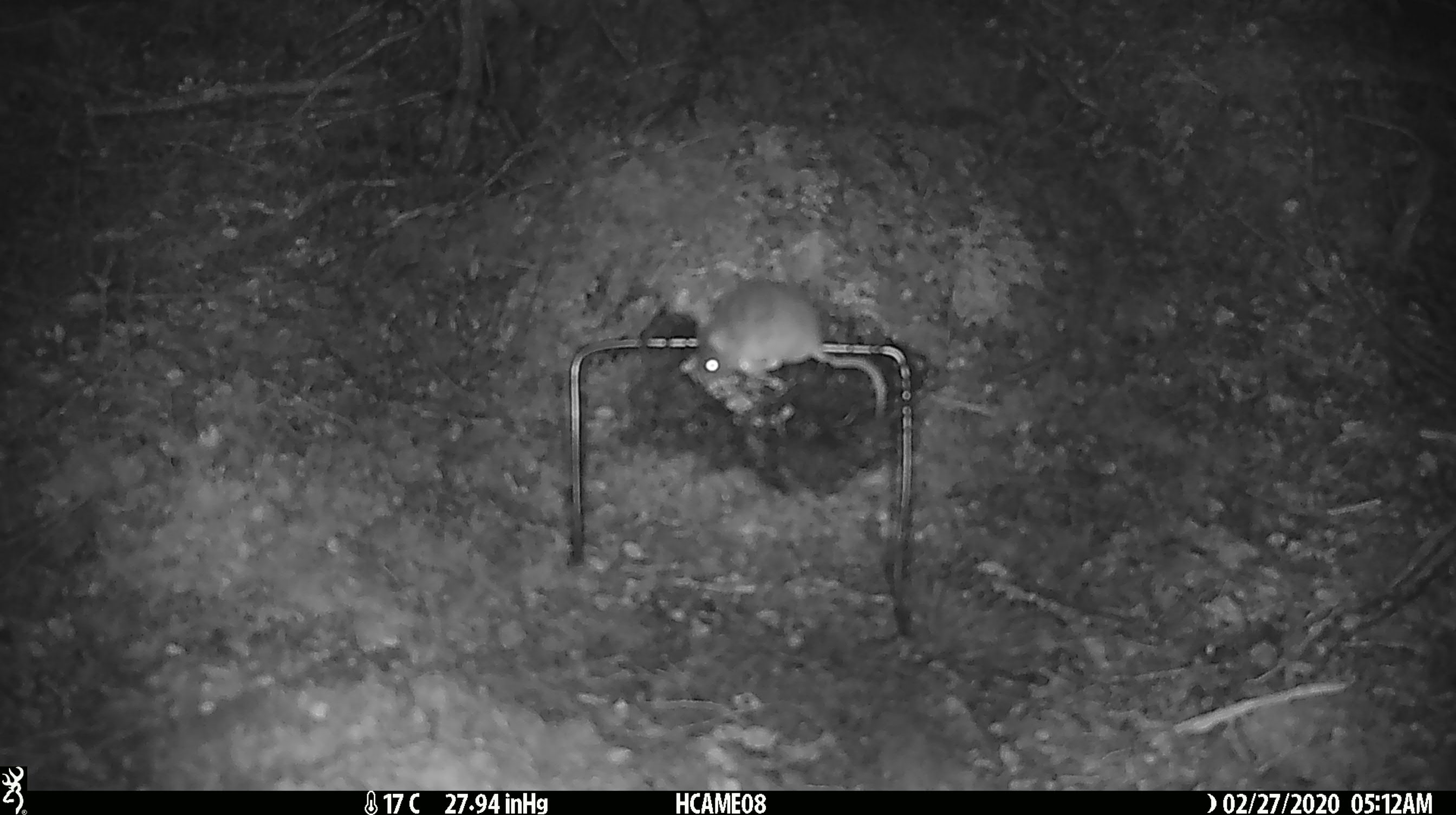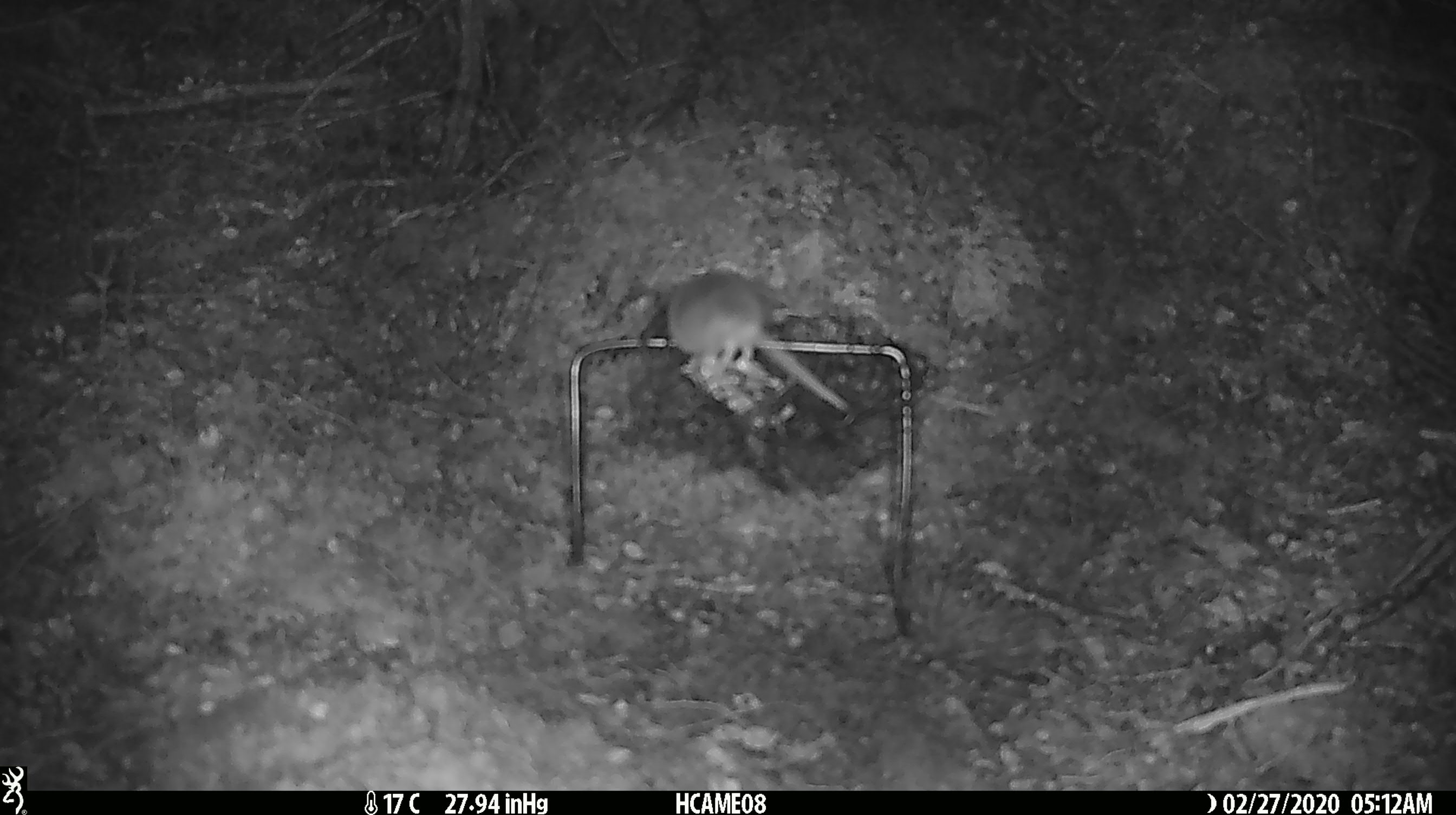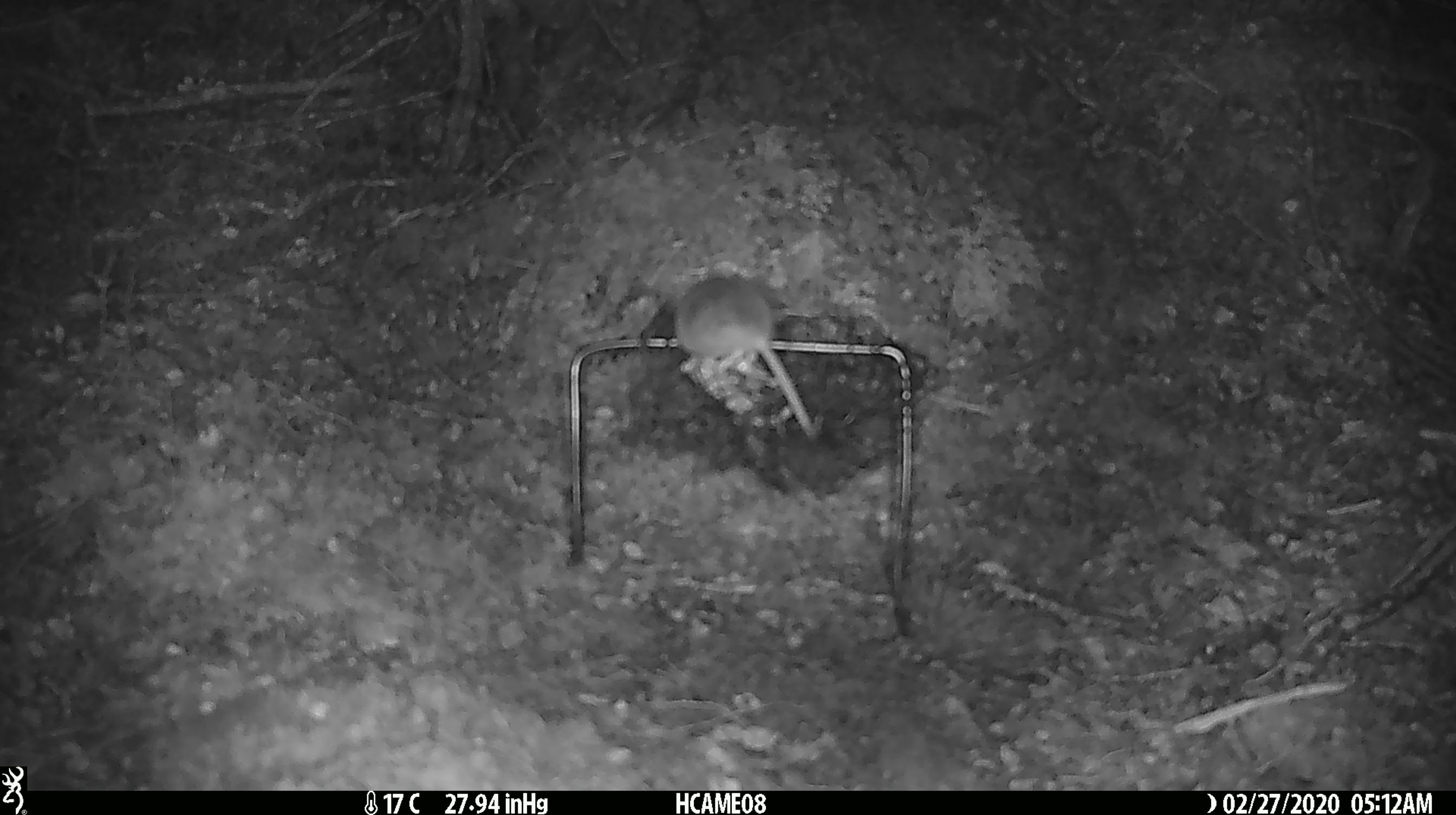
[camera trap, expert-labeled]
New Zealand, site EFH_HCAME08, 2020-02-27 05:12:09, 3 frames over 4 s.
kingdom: Animalia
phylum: Chordata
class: Mammalia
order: Rodentia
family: Muridae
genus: Mus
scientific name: Mus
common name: mouse